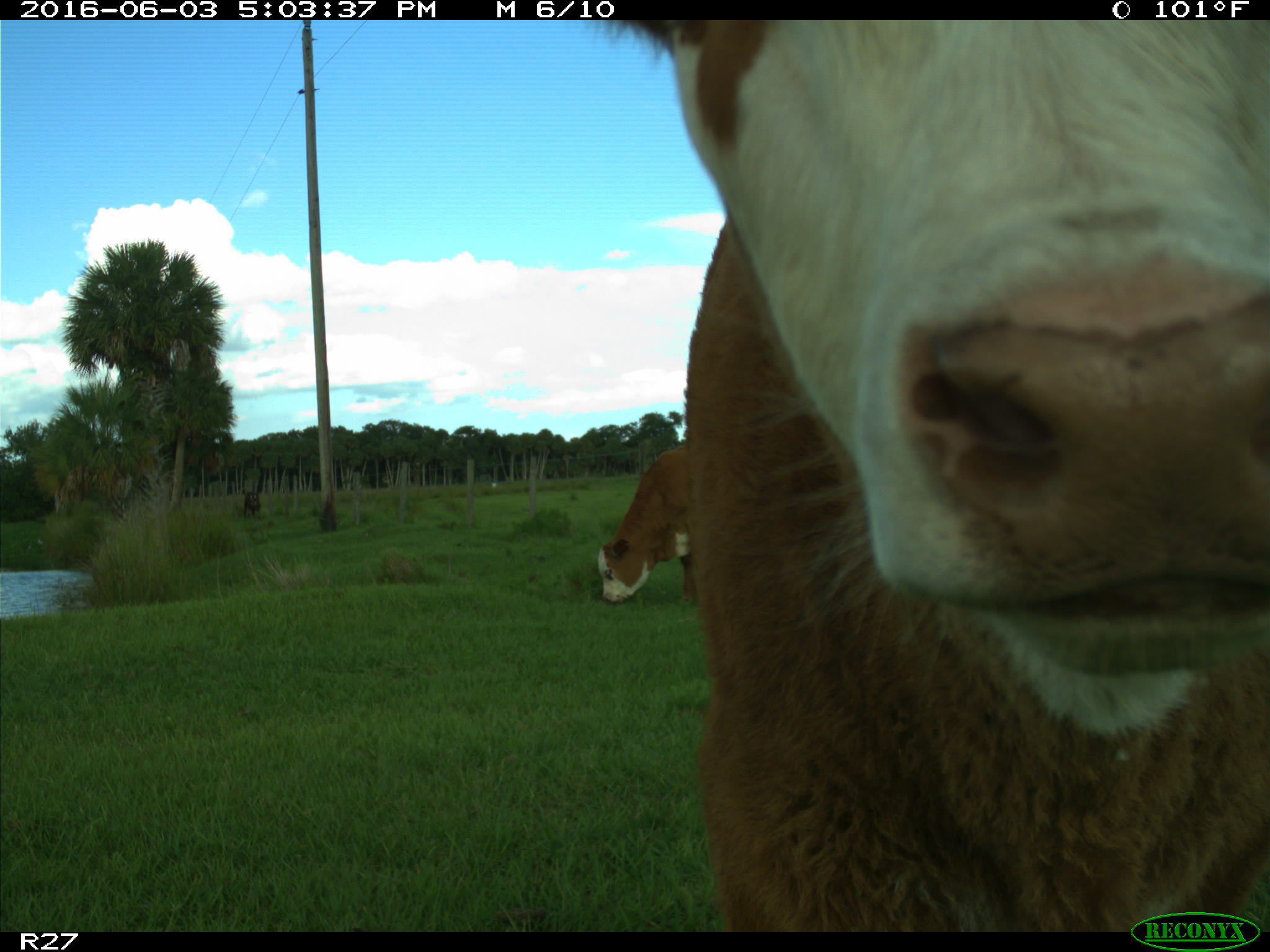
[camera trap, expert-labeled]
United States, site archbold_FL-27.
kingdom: Animalia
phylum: Chordata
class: Mammalia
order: Artiodactyla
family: Bovidae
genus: Bos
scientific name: Bos taurus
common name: domestic cow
Bos taurus (domestic cow).